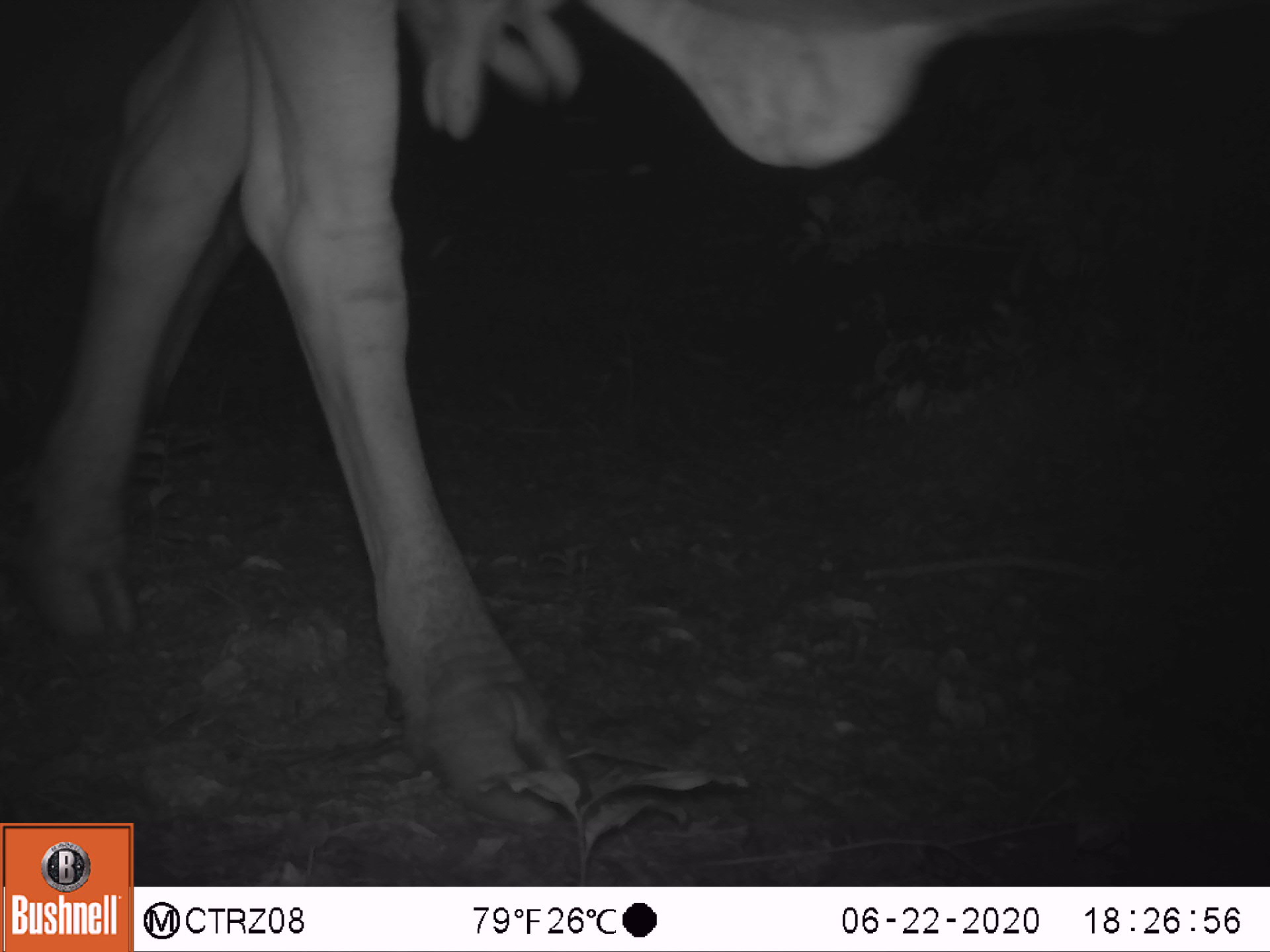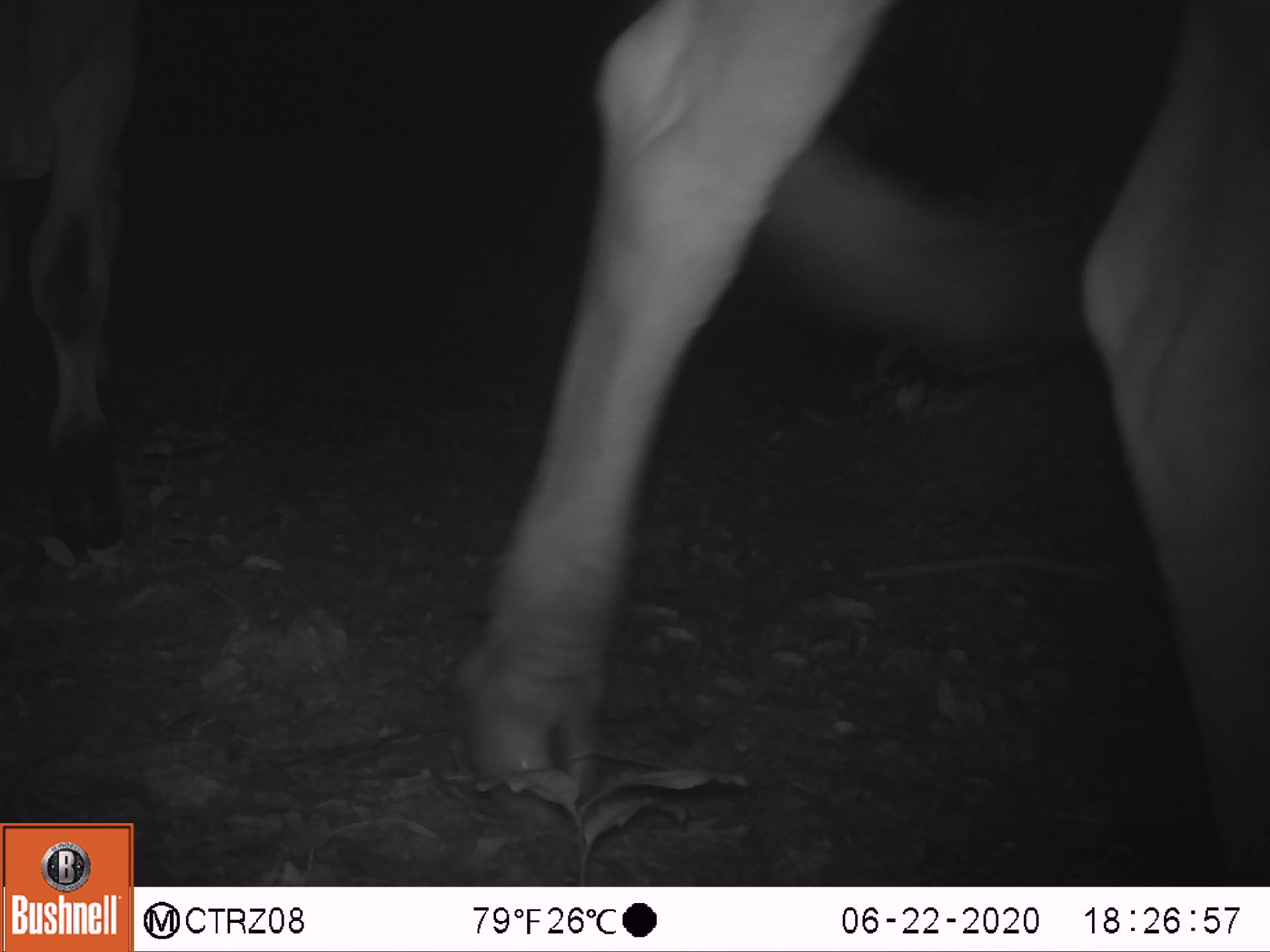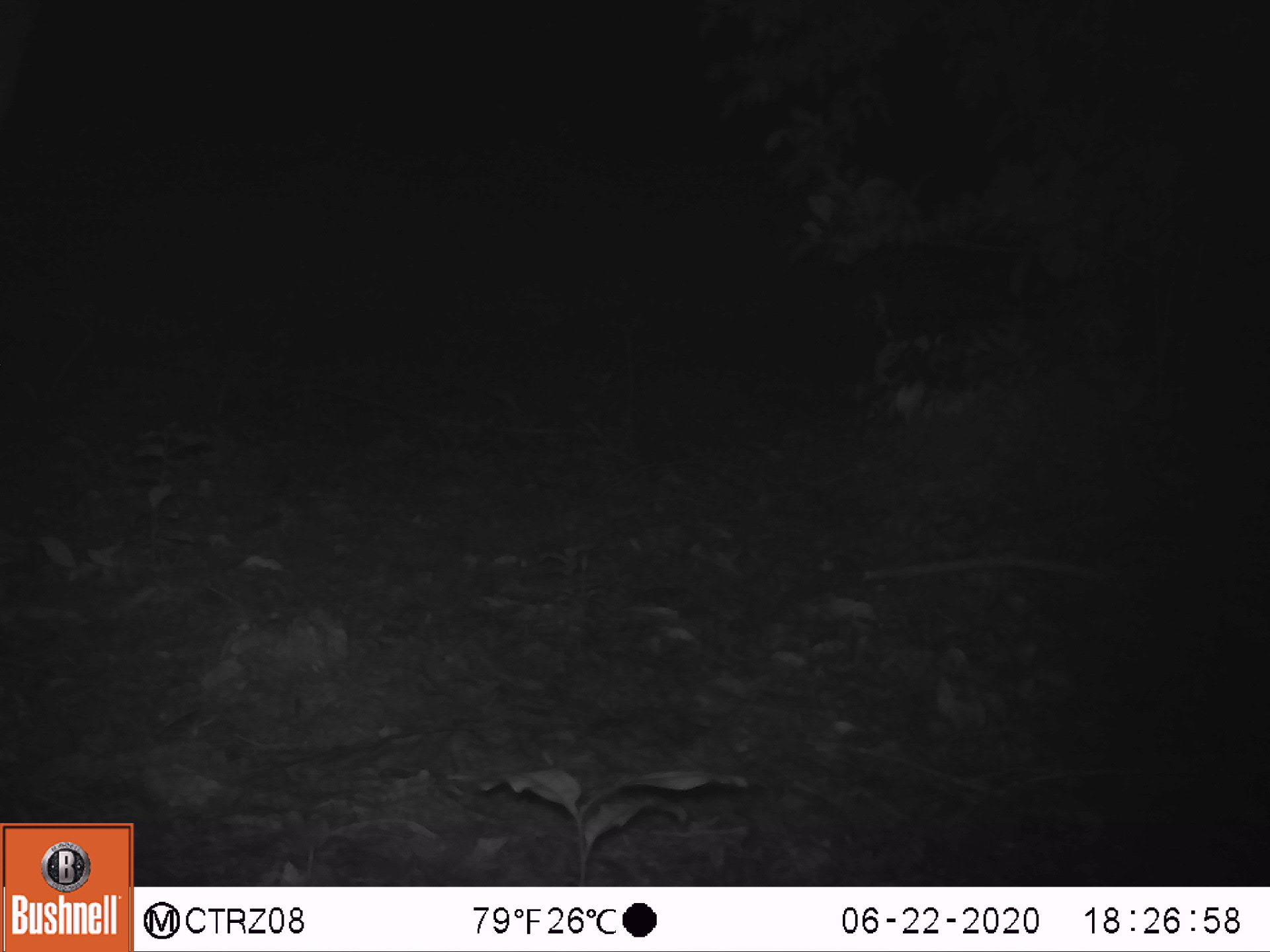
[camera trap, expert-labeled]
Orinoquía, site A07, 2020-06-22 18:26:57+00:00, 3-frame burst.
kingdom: Animalia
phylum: Chordata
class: Mammalia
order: Artiodactyla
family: Bovidae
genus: Bos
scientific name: Bos taurus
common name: cow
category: cattle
Cattle (cow) (Bos taurus).